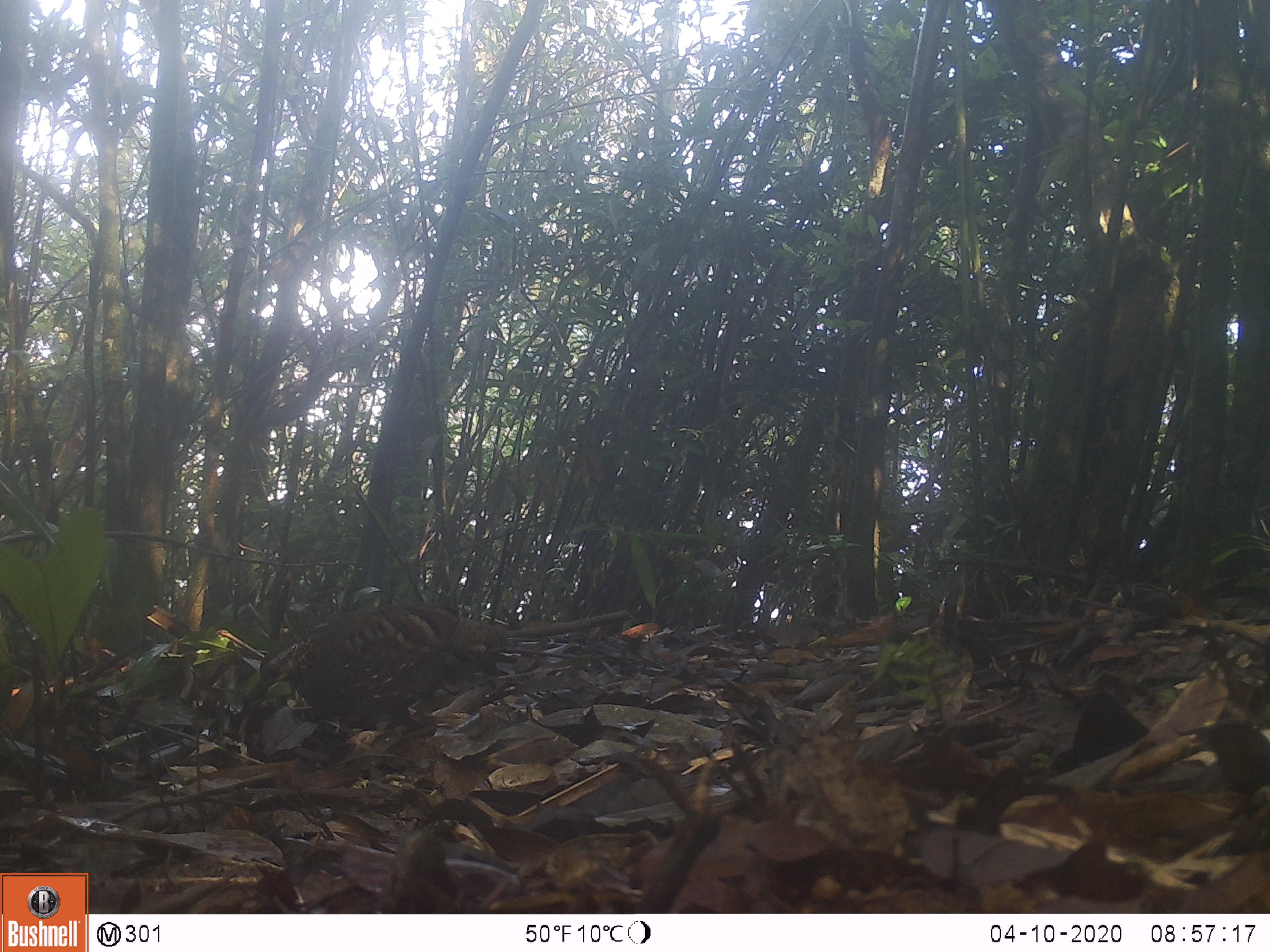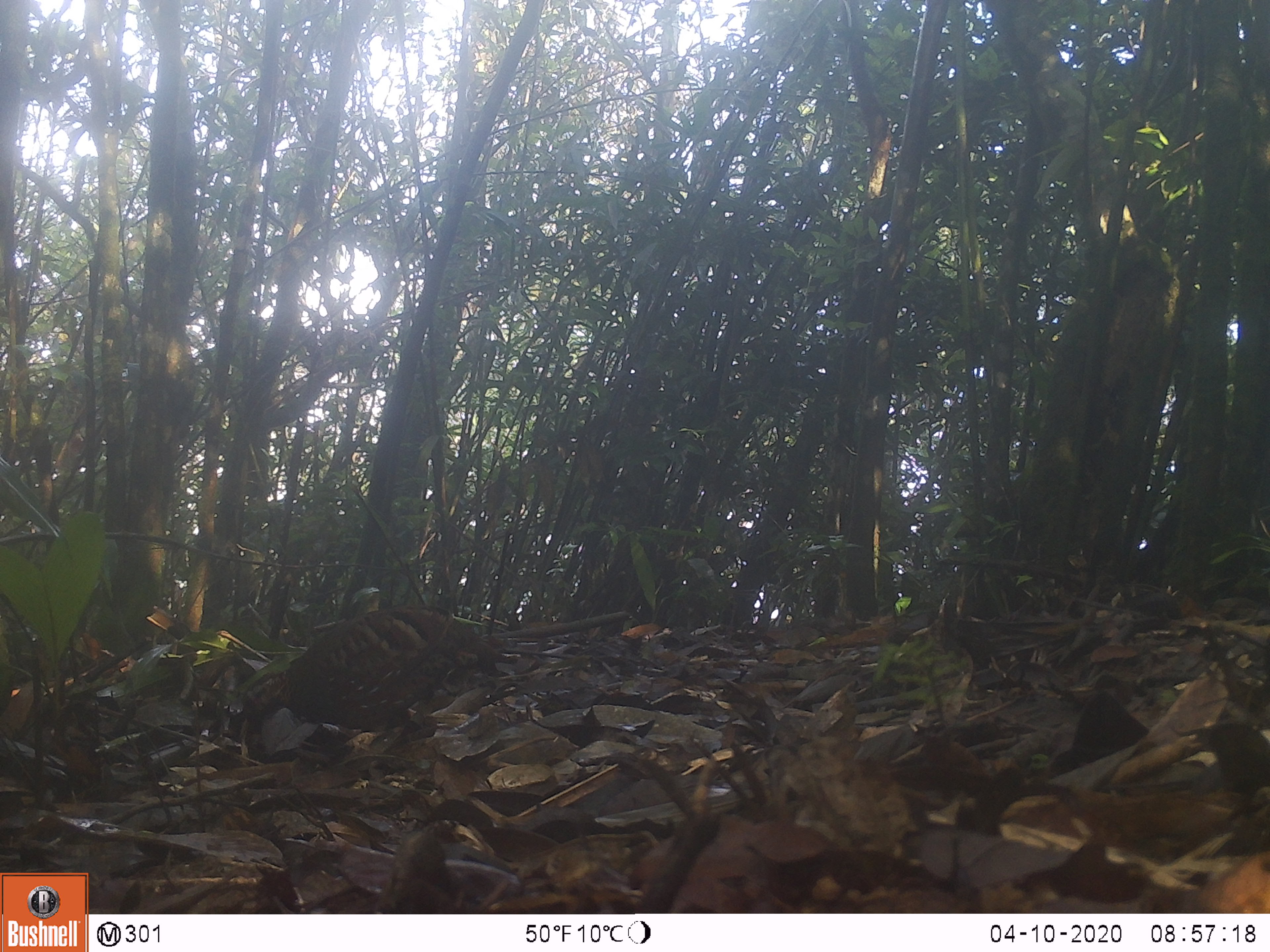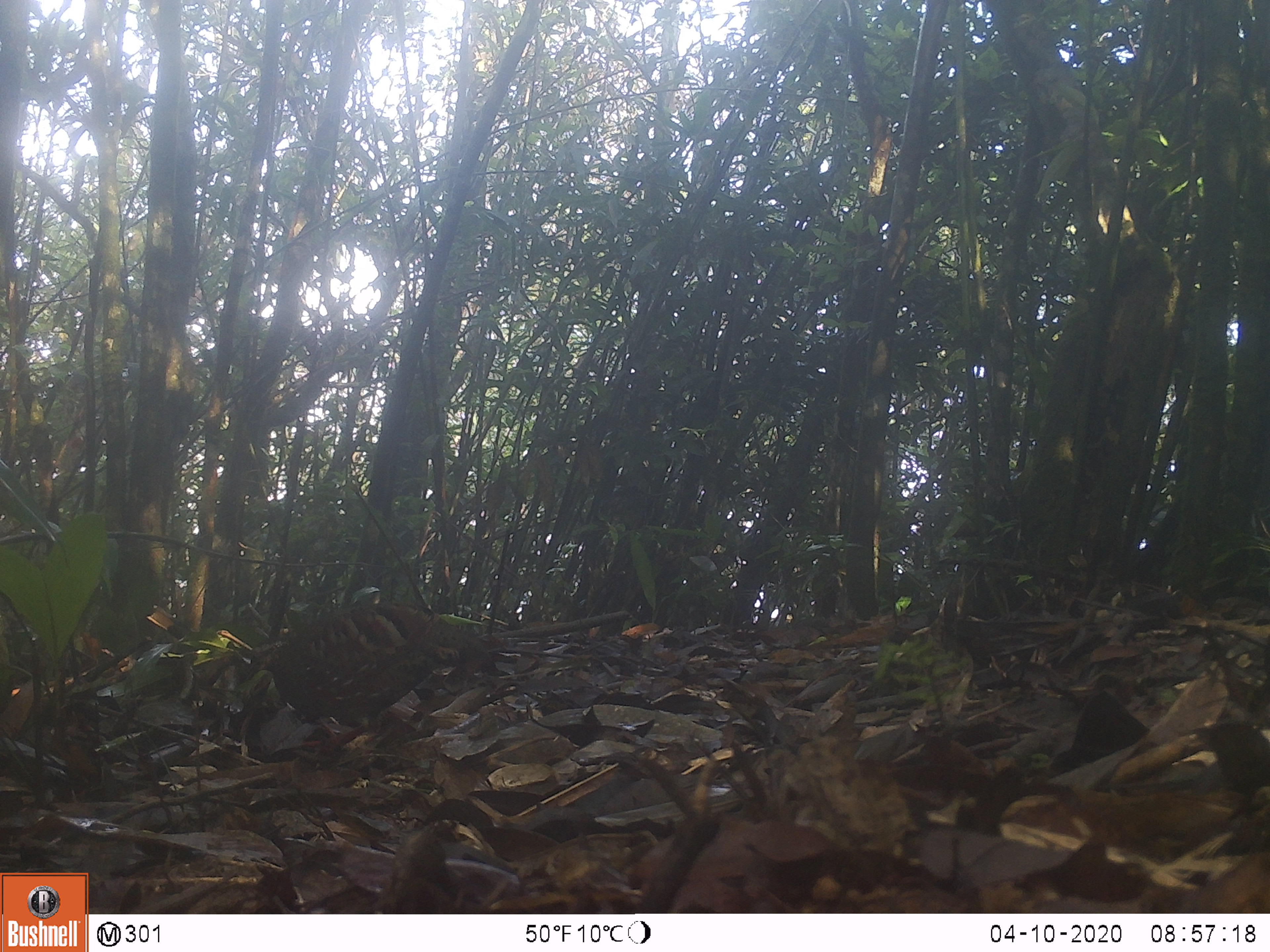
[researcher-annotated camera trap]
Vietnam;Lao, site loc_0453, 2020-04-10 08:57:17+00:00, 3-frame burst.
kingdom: Animalia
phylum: Chordata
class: Aves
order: Galliformes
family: Phasianidae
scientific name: Phasianidae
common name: partridge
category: unidentified partridge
Unidentified partridge (partridge) (Phasianidae). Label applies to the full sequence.